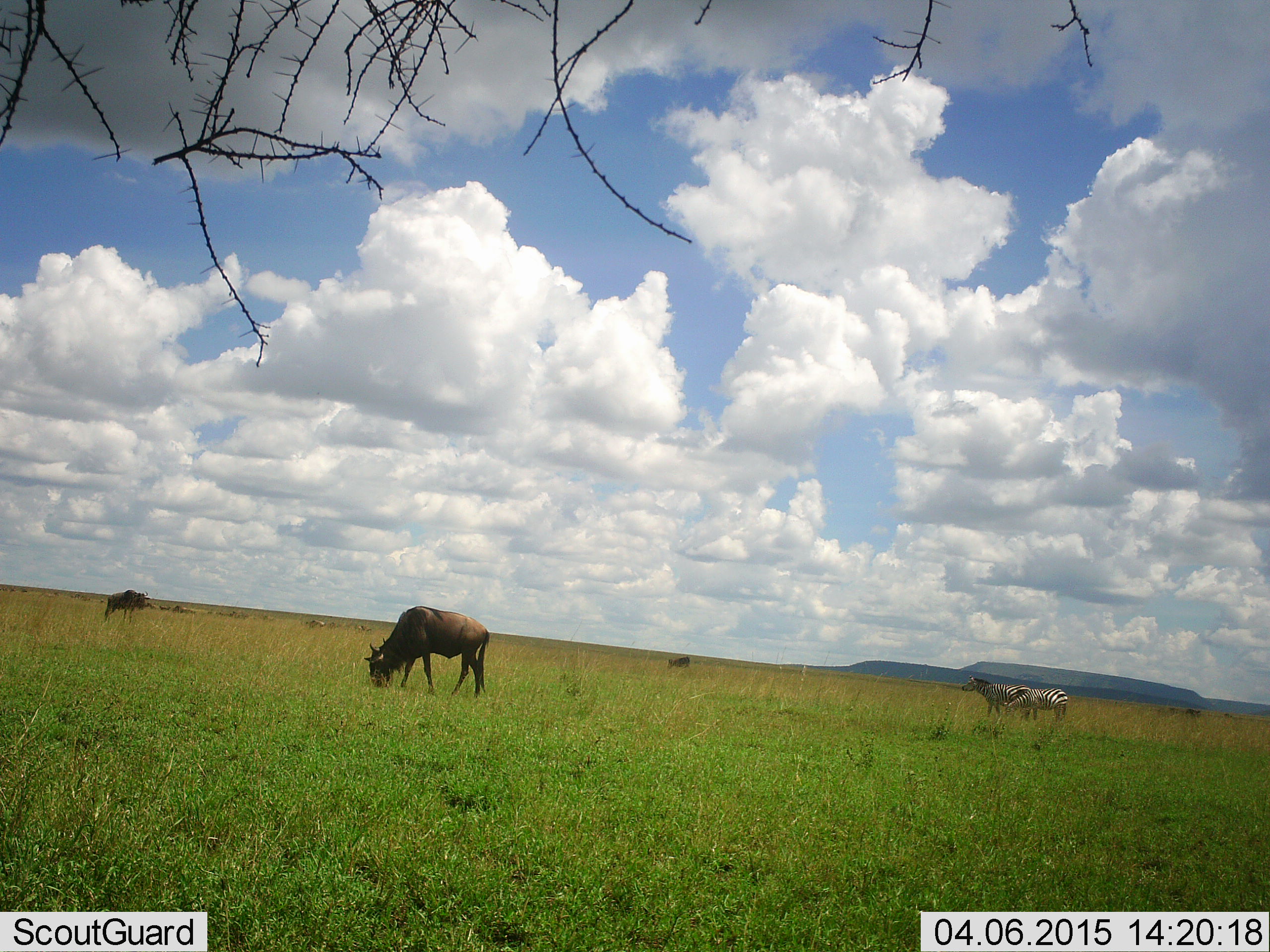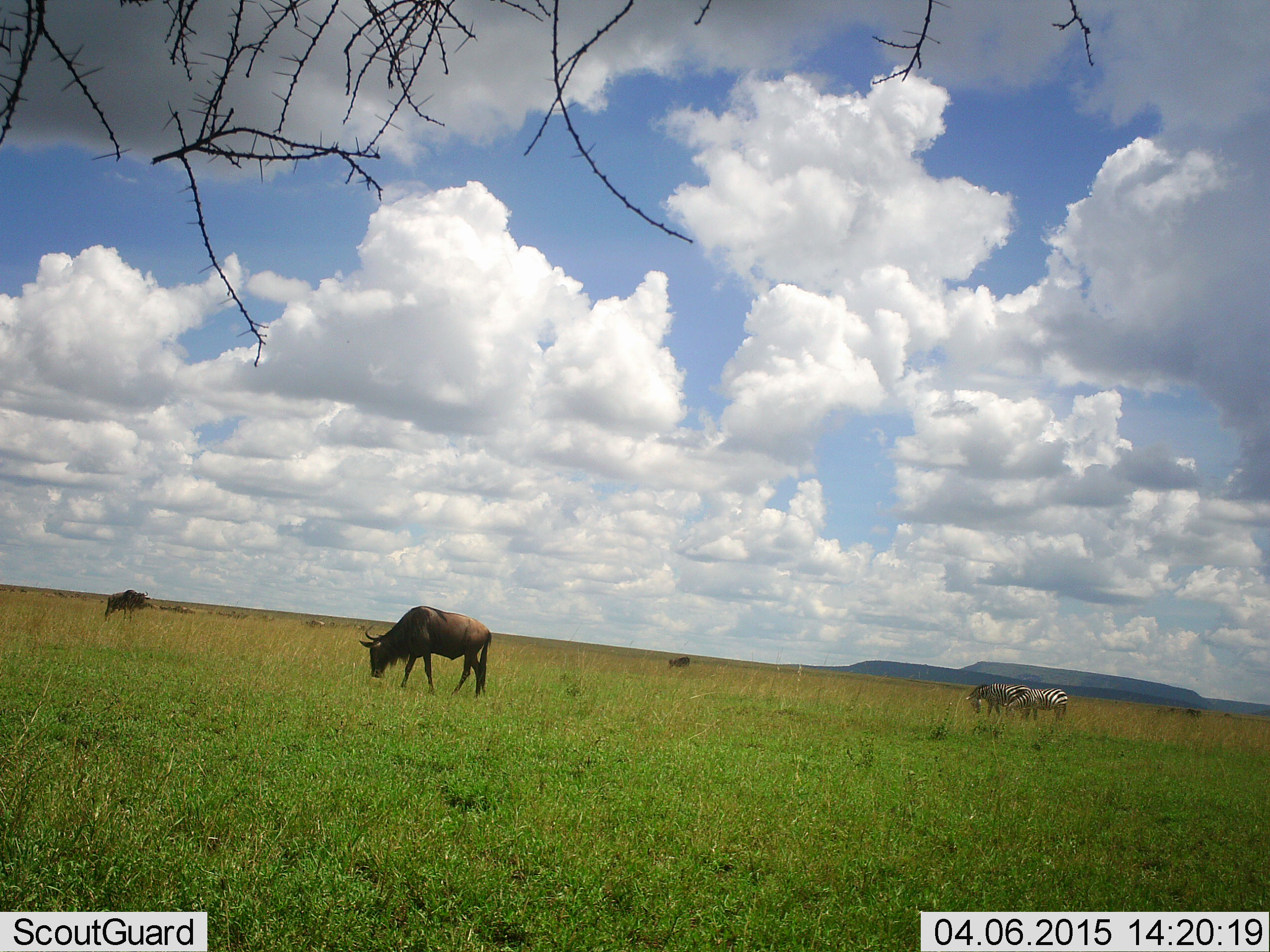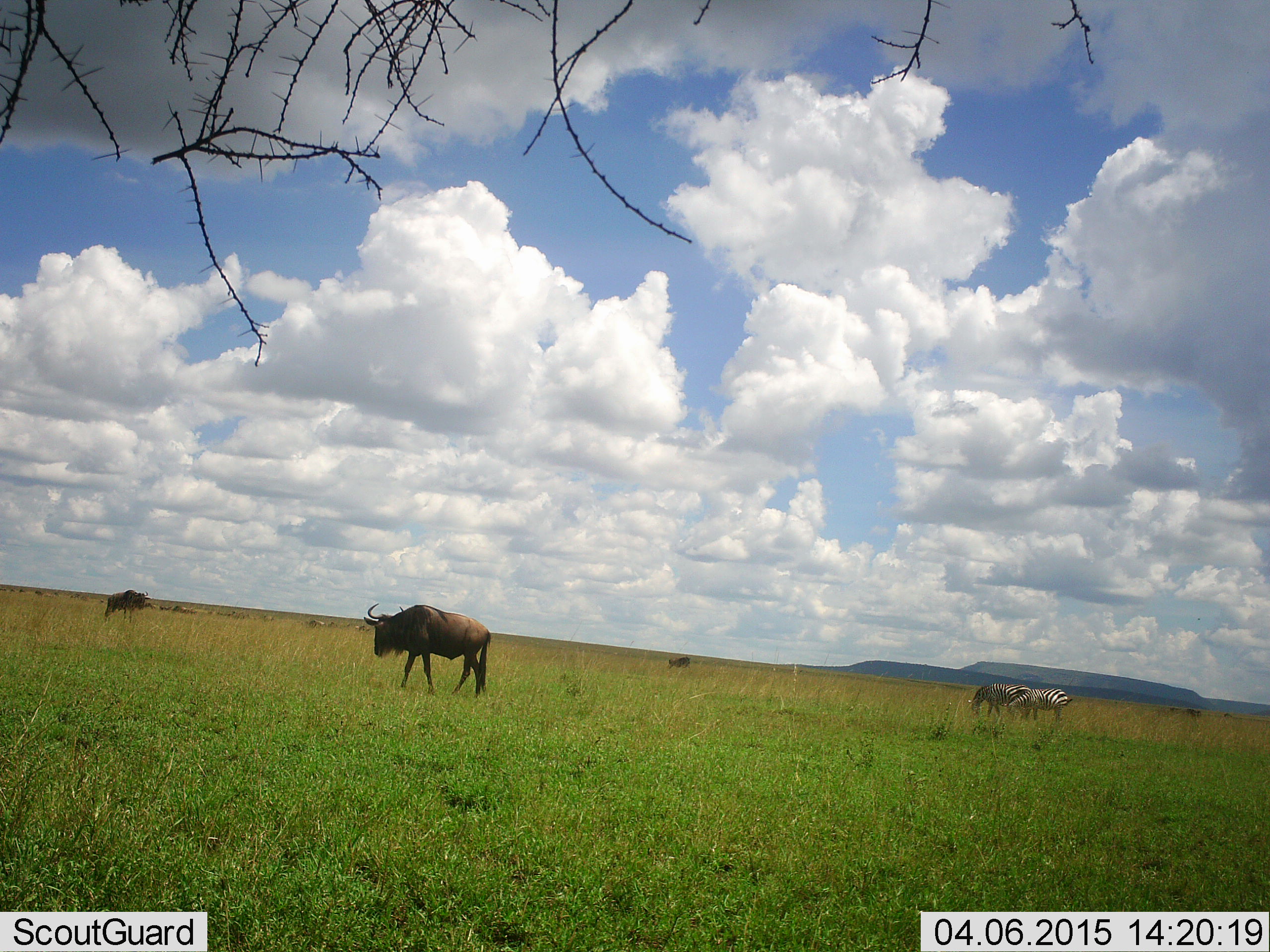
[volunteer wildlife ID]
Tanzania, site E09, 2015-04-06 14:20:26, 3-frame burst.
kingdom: Animalia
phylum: Chordata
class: Mammalia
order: Artiodactyla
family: Bovidae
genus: Connochaetes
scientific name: Connochaetes taurinus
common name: blue wildebeest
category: wildebeest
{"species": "wildebeest (blue wildebeest) (Connochaetes taurinus)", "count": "3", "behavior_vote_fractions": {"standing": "55%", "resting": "0%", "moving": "9%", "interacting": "0%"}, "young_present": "0%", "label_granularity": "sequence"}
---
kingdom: Animalia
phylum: Chordata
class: Mammalia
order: Perissodactyla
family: Equidae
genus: Equus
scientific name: Equus quagga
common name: plains zebra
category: zebra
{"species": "zebra (plains zebra) (Equus quagga)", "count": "2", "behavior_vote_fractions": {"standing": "27%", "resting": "0%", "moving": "0%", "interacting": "0%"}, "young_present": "0%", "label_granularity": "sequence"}